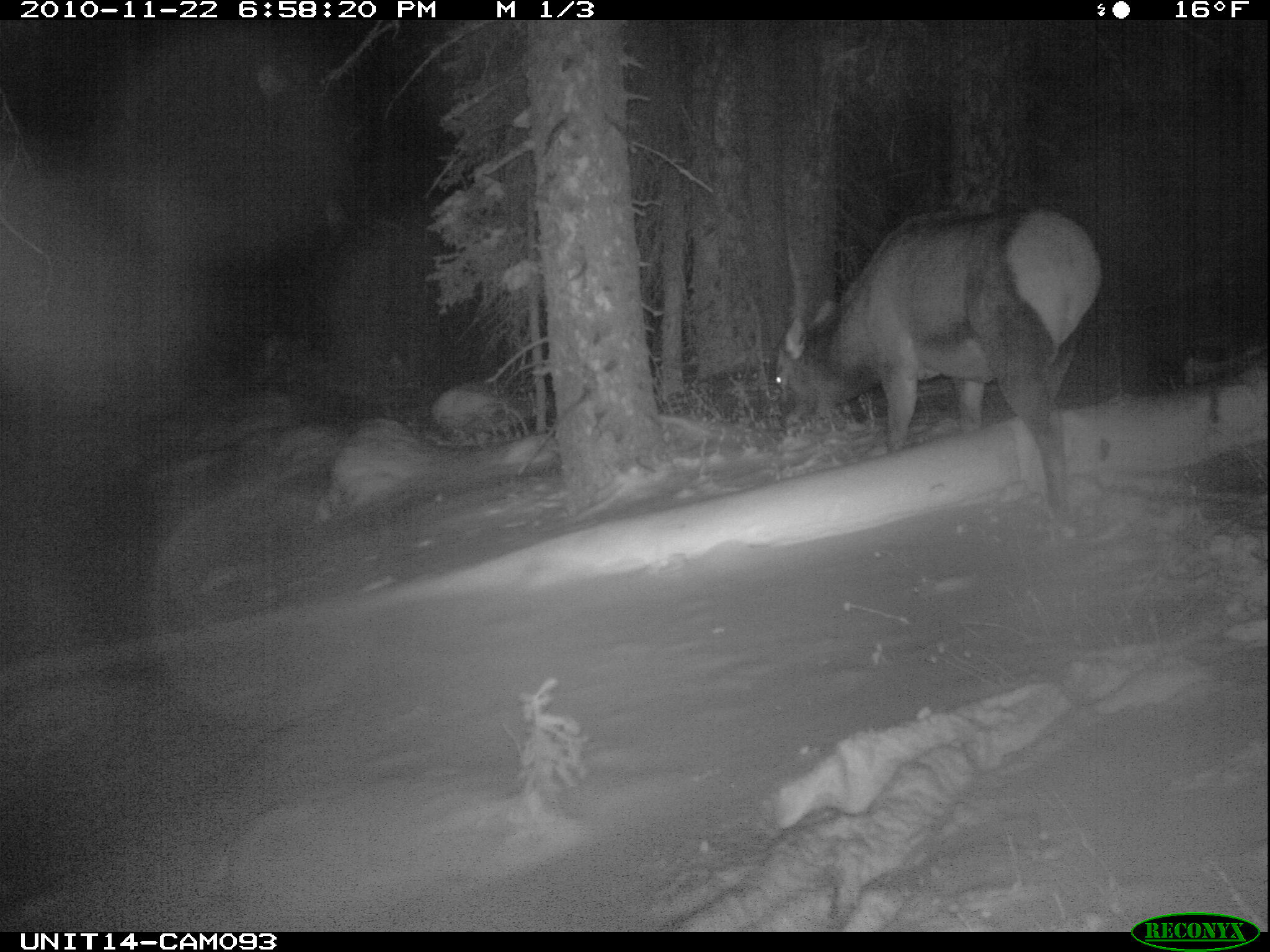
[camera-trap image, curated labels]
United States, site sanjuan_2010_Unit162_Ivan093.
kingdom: Animalia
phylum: Chordata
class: Mammalia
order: Artiodactyla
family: Cervidae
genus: Cervus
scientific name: Cervus elaphus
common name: red deer